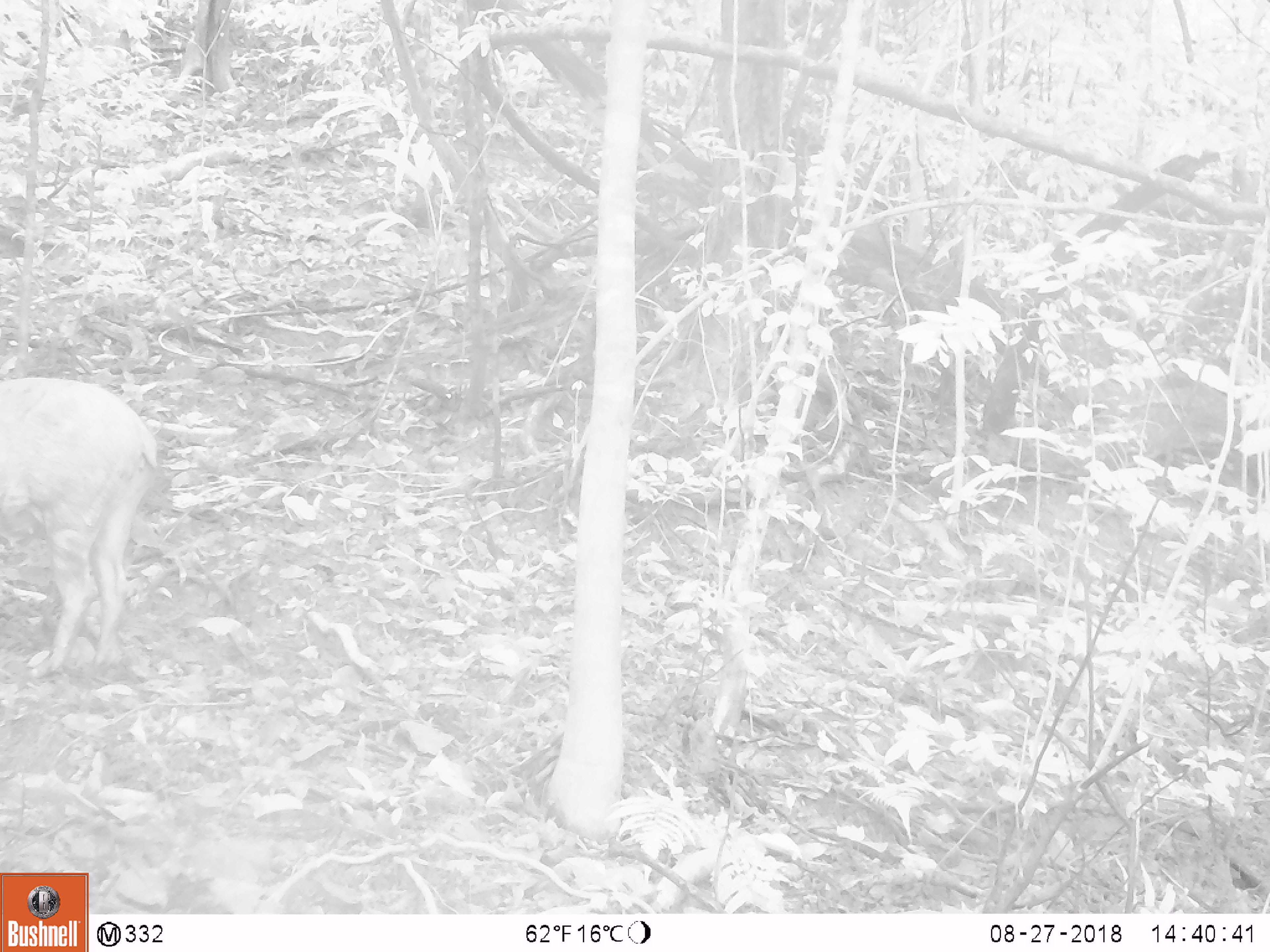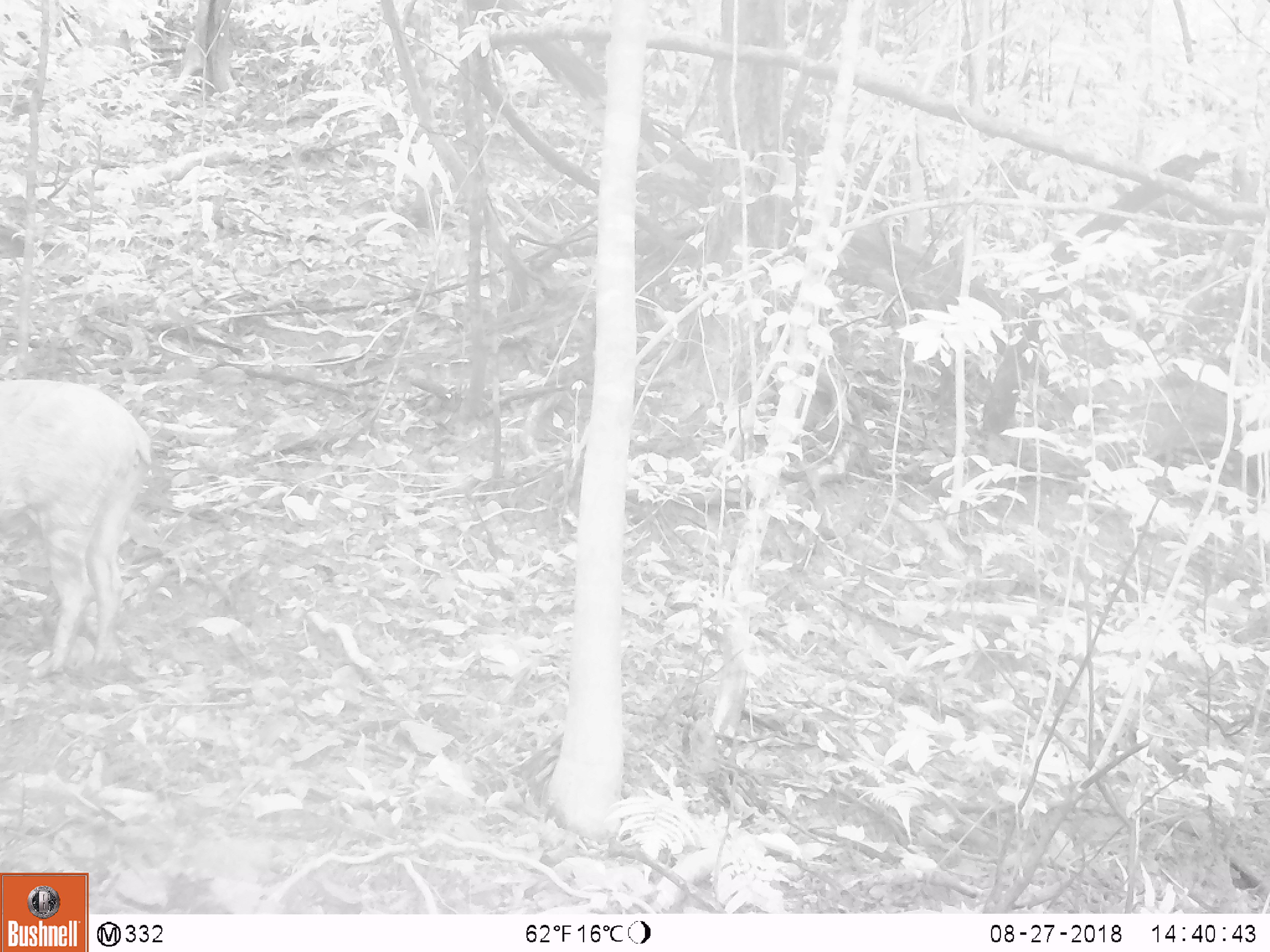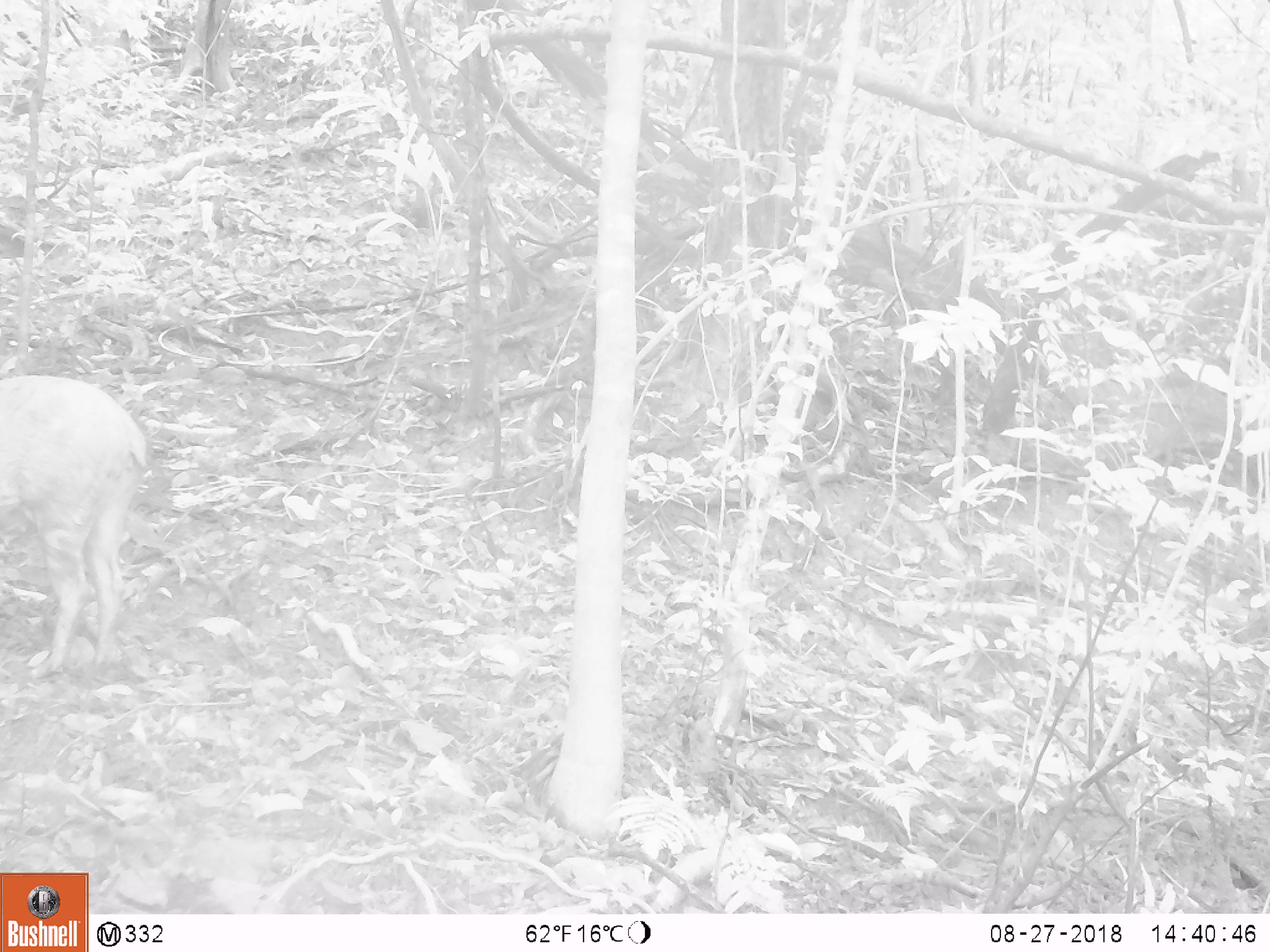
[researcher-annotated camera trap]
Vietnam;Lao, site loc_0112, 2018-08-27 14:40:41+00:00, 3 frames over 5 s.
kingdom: Animalia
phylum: Chordata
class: Mammalia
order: Artiodactyla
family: Suidae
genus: Sus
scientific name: Sus scrofa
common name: eurasian wild pig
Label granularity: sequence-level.